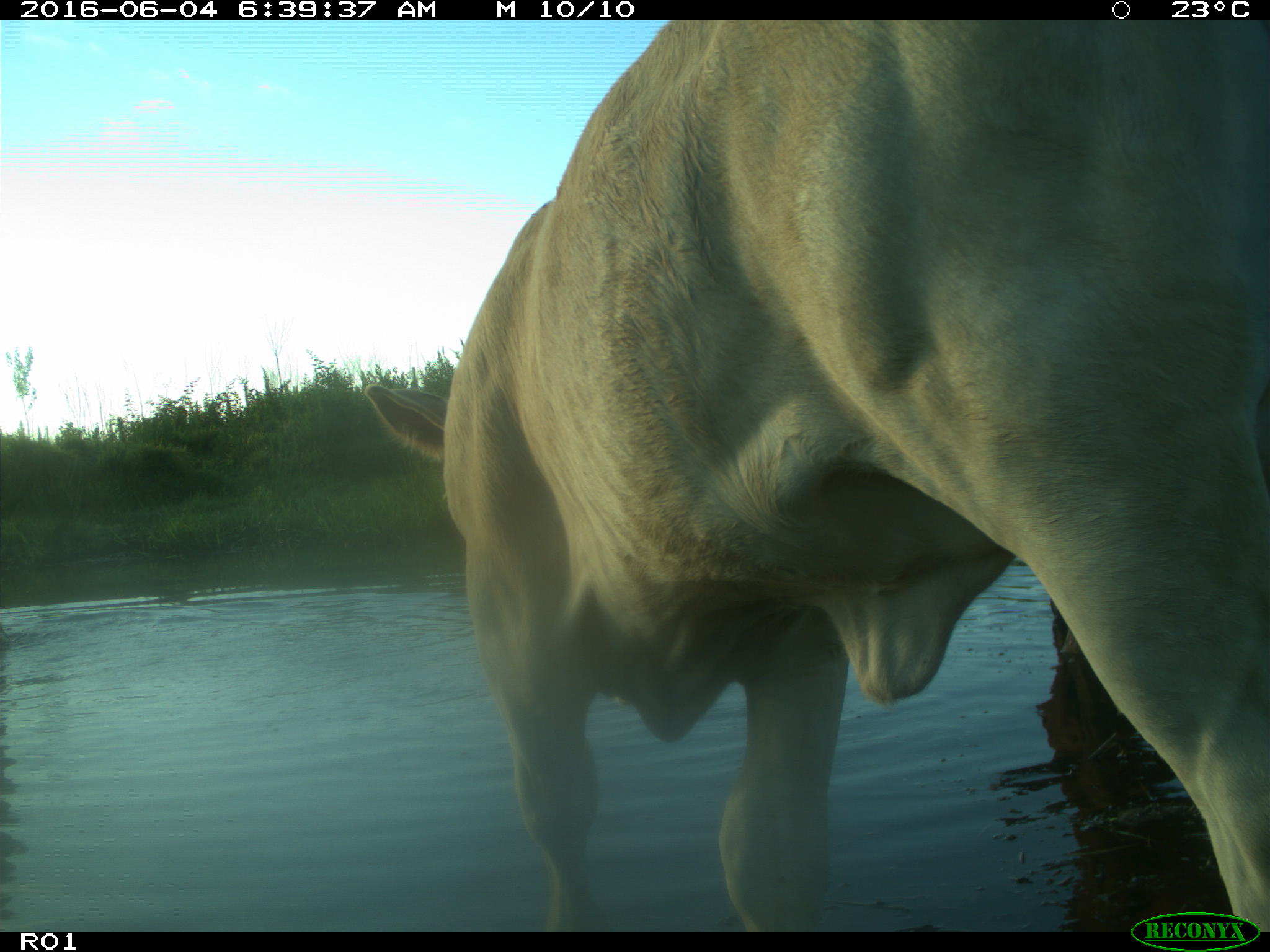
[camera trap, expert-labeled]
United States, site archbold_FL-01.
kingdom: Animalia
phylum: Chordata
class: Mammalia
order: Artiodactyla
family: Bovidae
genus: Bos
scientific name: Bos taurus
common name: domestic cow